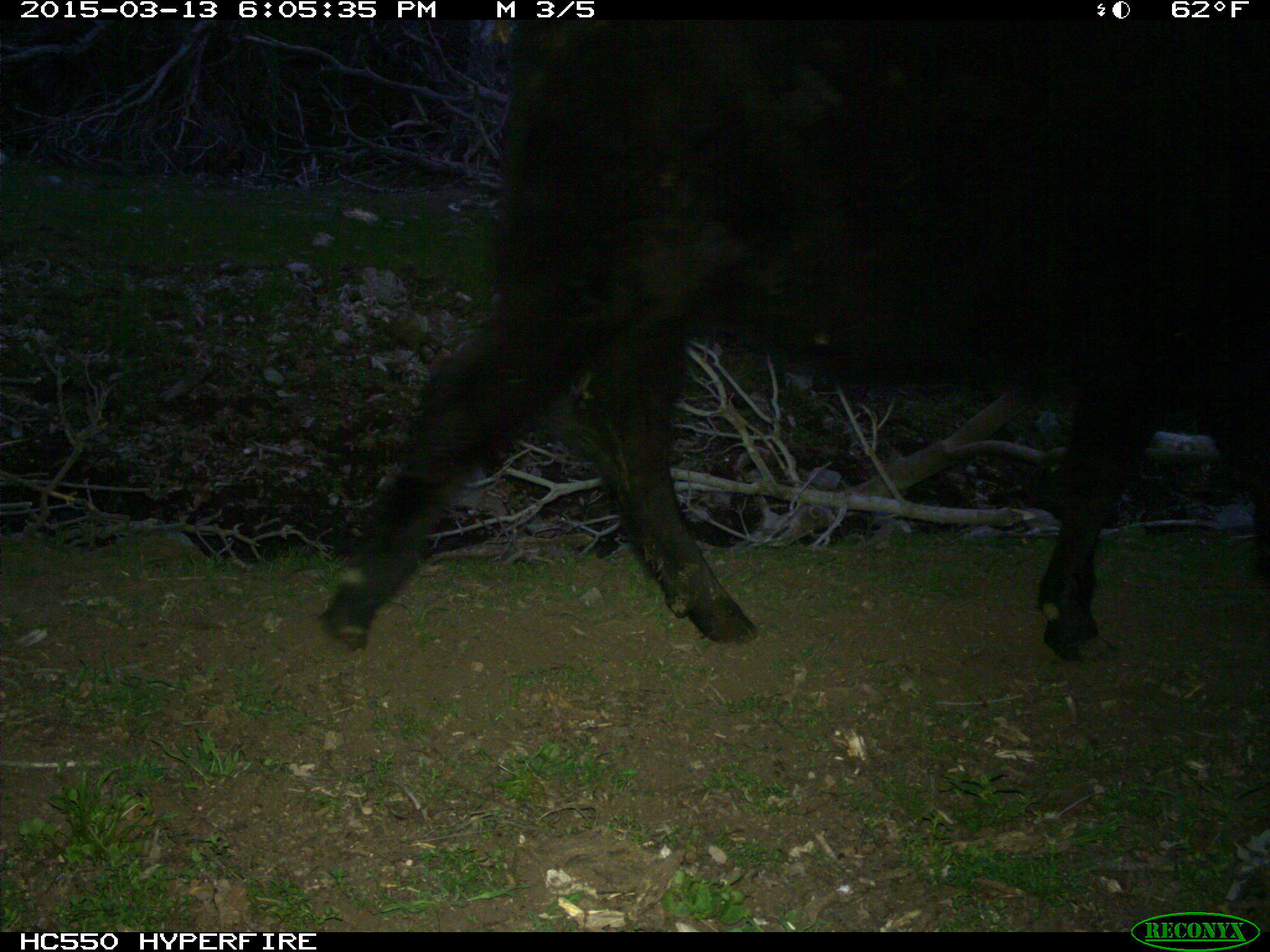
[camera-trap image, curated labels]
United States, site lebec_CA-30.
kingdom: Animalia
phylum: Chordata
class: Mammalia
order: Artiodactyla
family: Bovidae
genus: Bos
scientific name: Bos taurus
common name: domestic cow